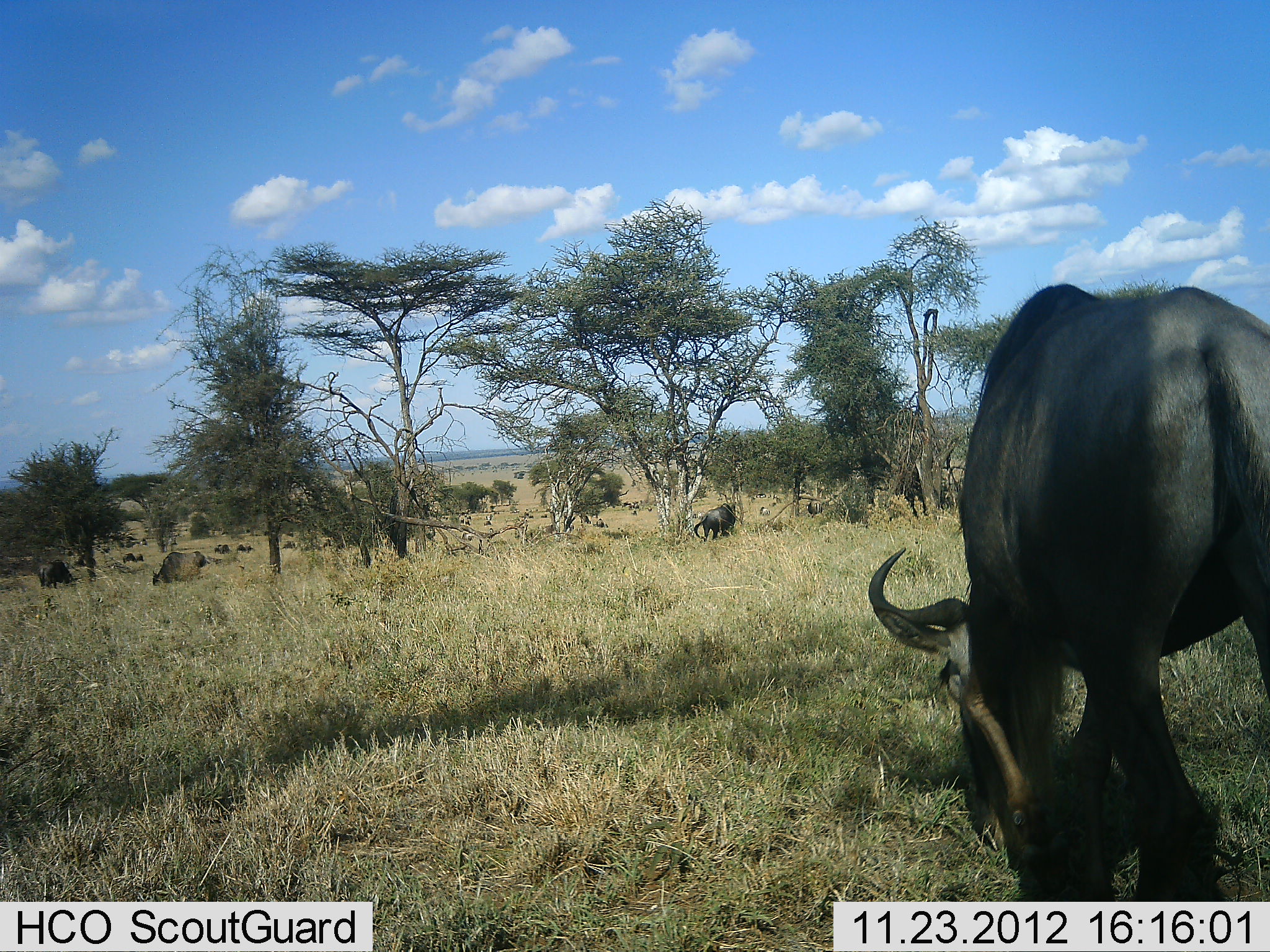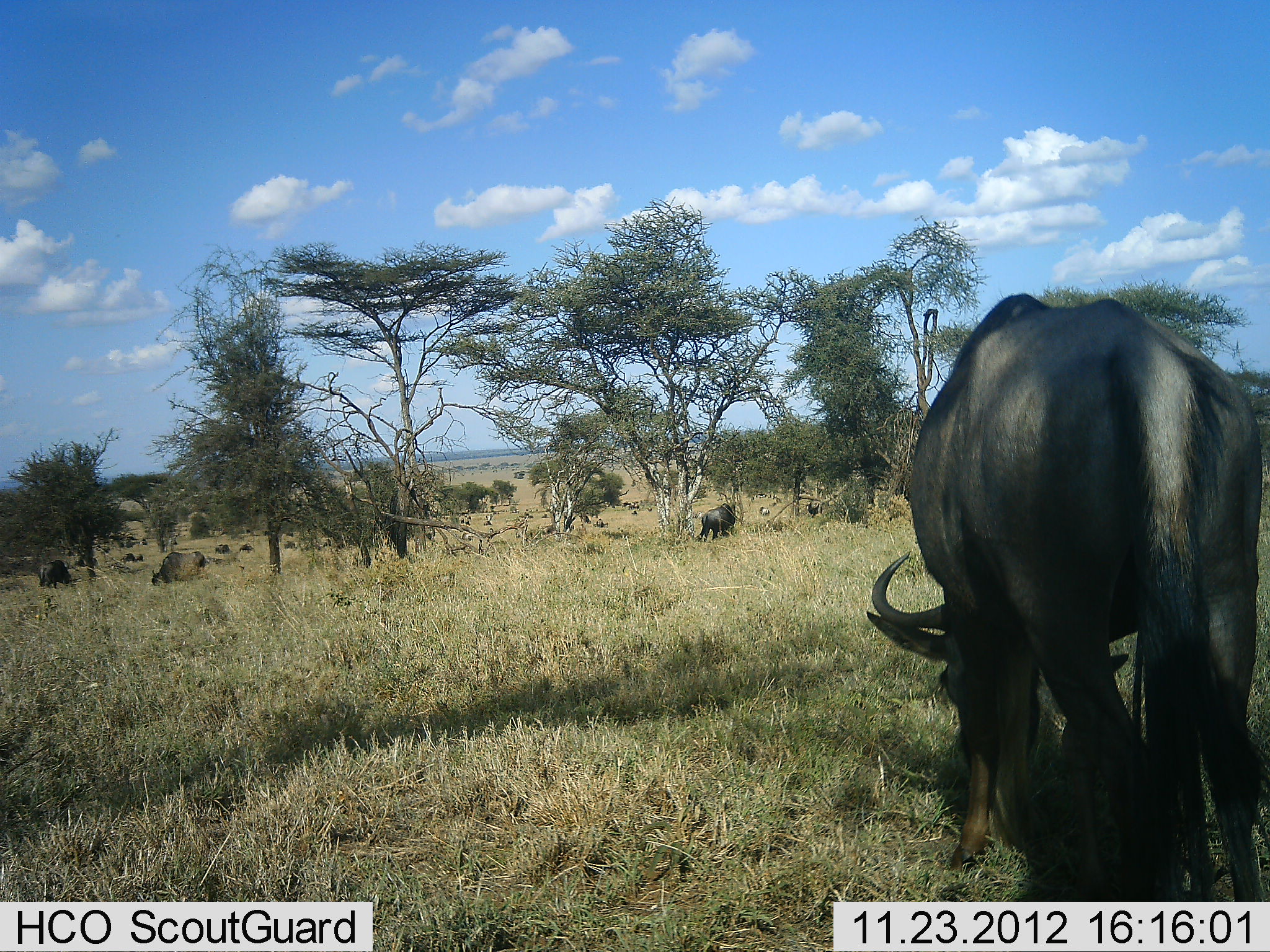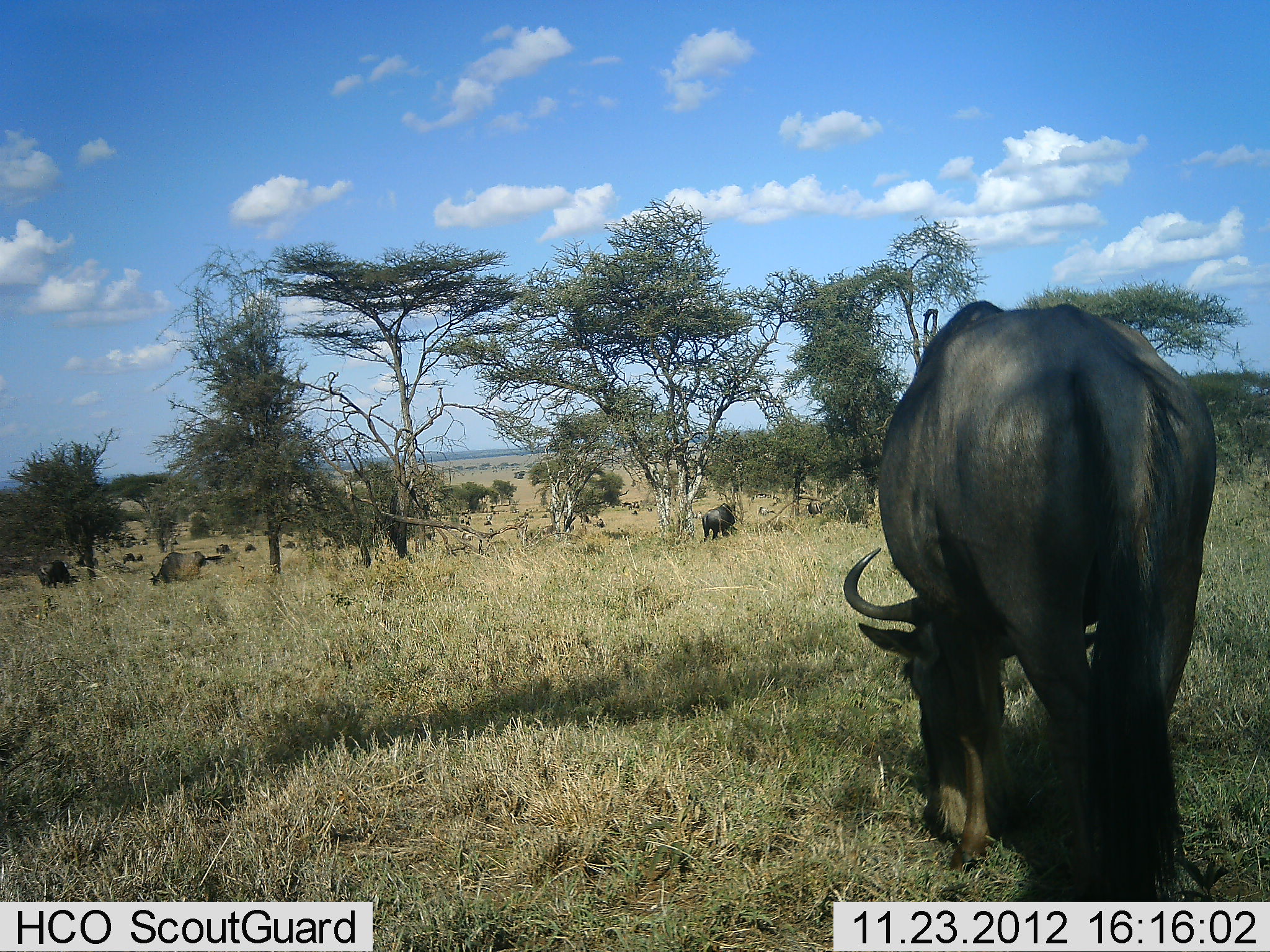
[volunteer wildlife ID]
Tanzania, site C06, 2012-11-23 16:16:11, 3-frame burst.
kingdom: Animalia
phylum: Chordata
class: Mammalia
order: Artiodactyla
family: Bovidae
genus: Connochaetes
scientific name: Connochaetes taurinus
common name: blue wildebeest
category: wildebeest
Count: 11-50.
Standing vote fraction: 33%.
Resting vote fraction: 6%.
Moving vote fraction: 22%.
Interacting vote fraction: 6%.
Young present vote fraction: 0%.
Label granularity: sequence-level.